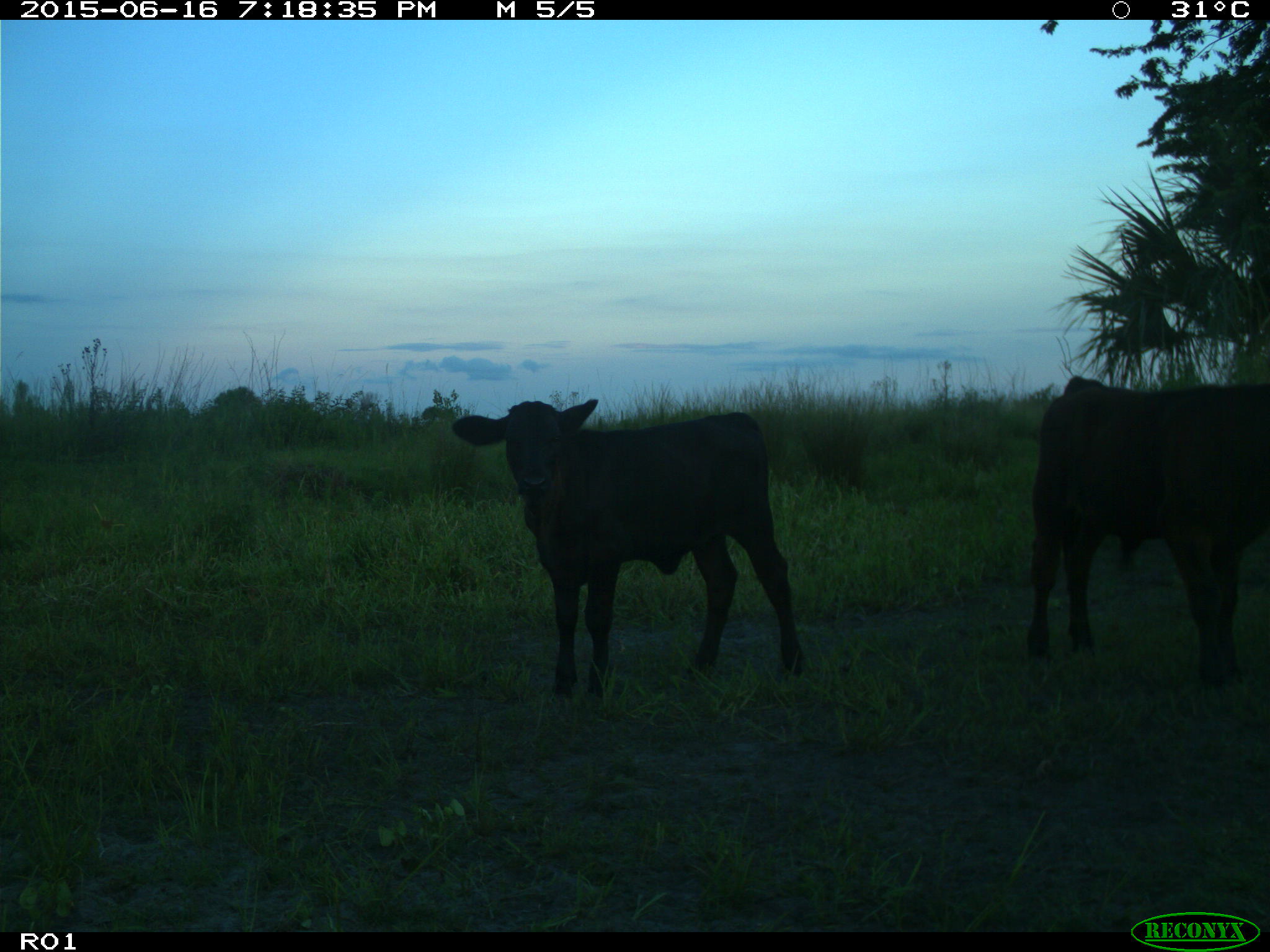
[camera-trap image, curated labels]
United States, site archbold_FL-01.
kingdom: Animalia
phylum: Chordata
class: Mammalia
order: Artiodactyla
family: Bovidae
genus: Bos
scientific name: Bos taurus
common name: domestic cow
Bos taurus (domestic cow).